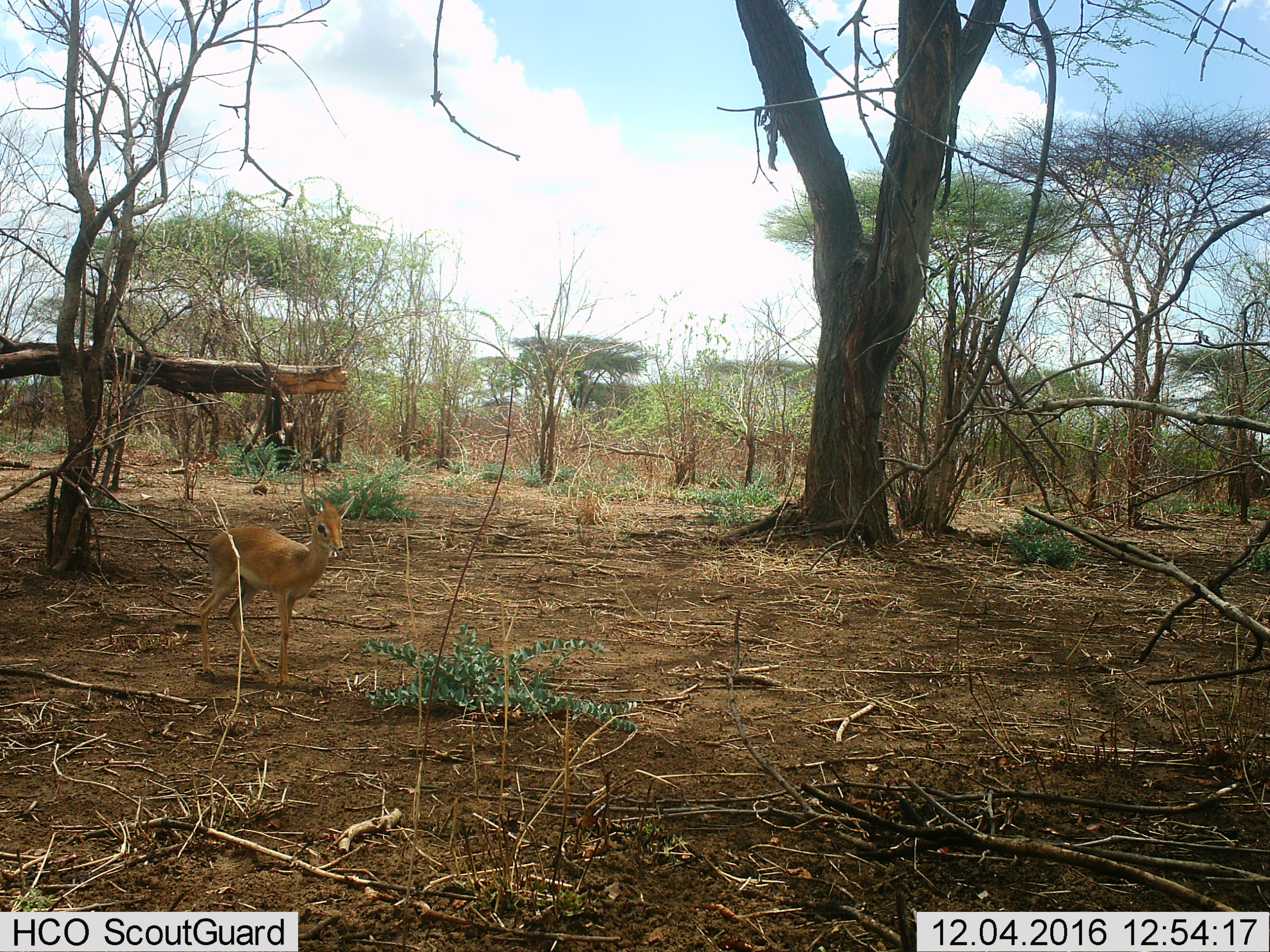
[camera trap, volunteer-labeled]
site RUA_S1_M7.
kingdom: Animalia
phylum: Chordata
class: Mammalia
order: Artiodactyla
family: Bovidae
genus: Madoqua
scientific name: Madoqua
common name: dik-dik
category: dikdik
Dikdik (dik-dik) (Madoqua), count 1. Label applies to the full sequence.